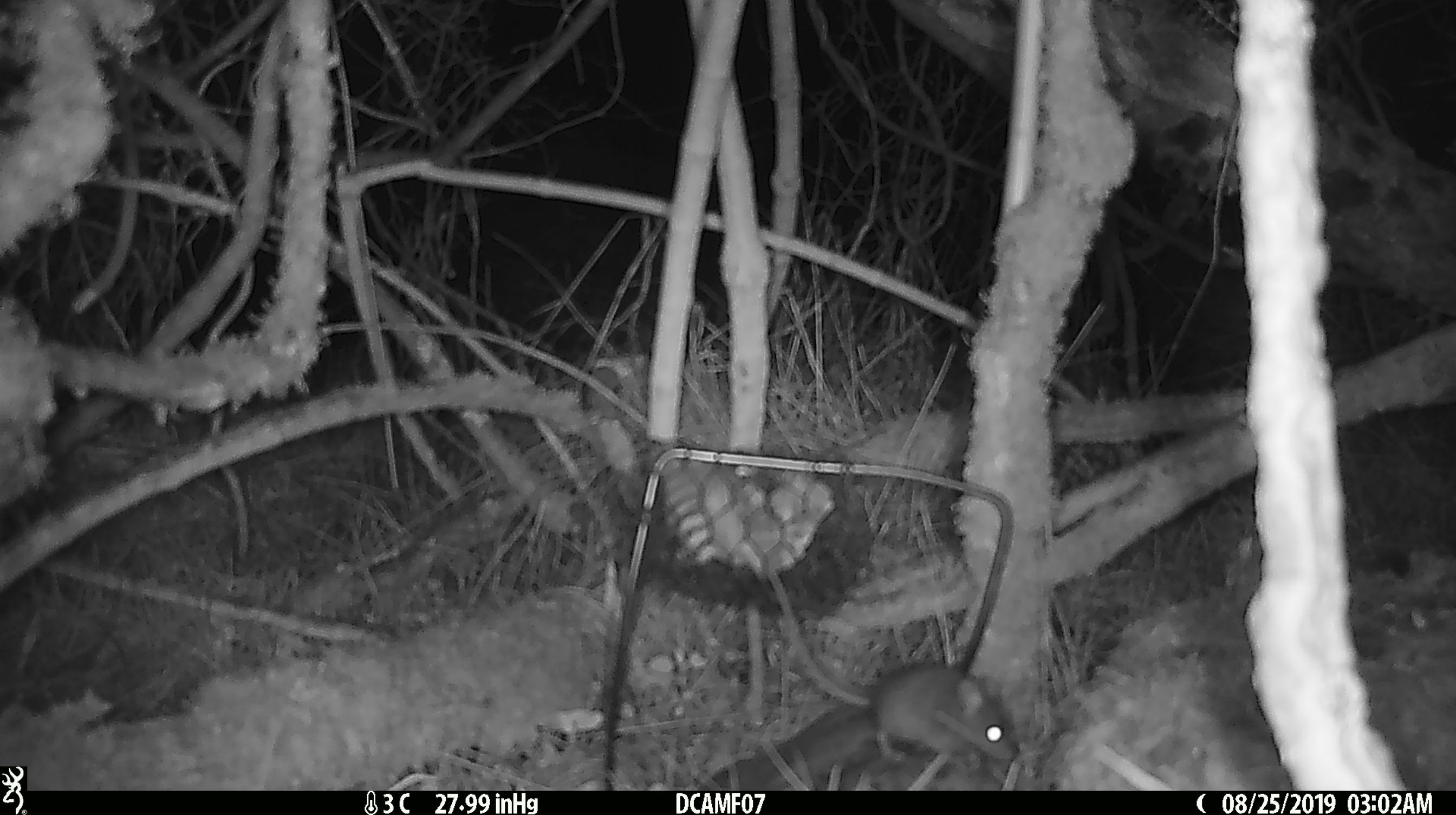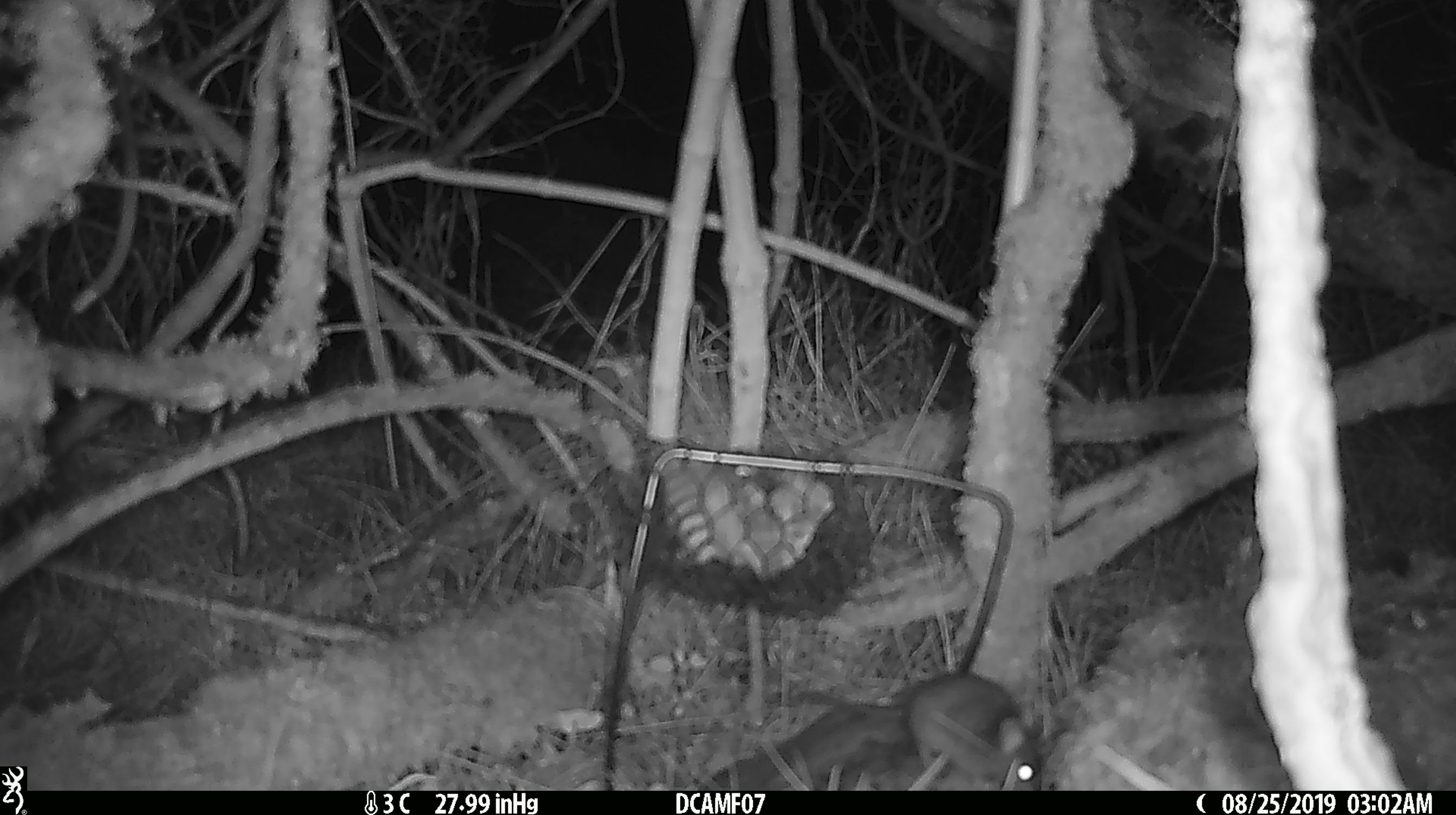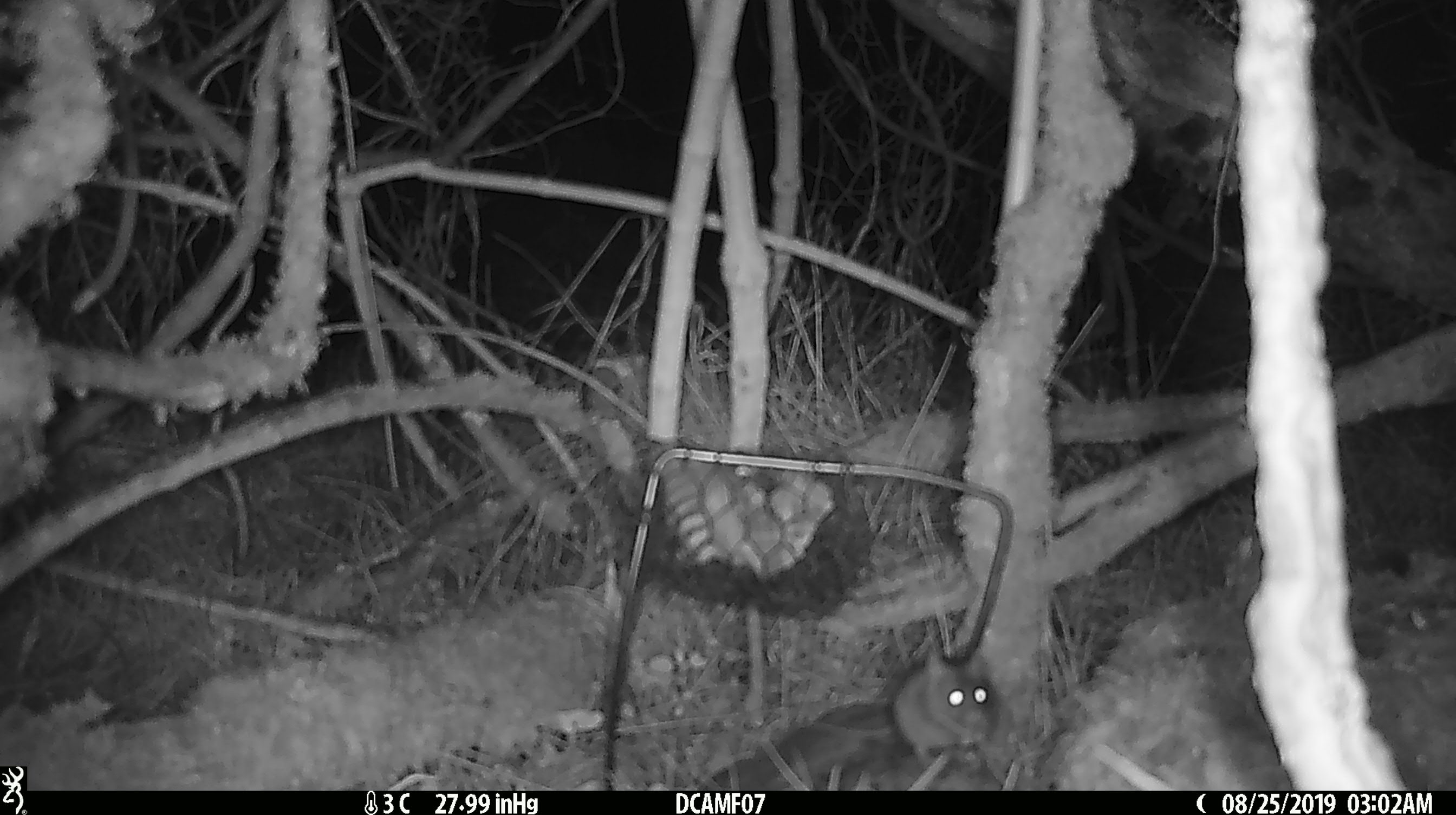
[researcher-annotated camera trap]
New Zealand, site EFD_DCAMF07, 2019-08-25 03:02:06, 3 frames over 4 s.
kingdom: Animalia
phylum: Chordata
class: Mammalia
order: Rodentia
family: Muridae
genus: Mus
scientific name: Mus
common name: mouse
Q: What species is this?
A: Mouse (Mus).